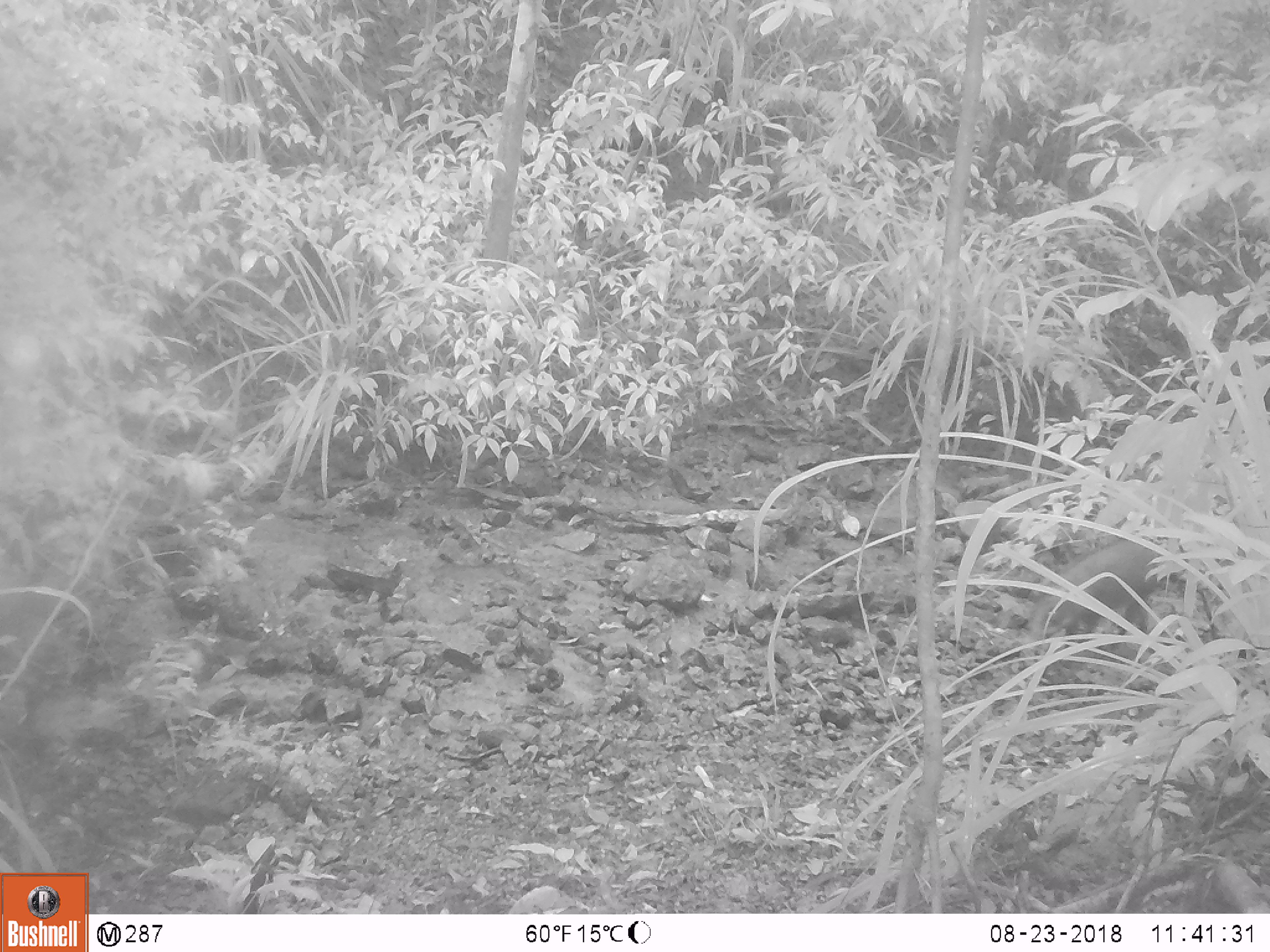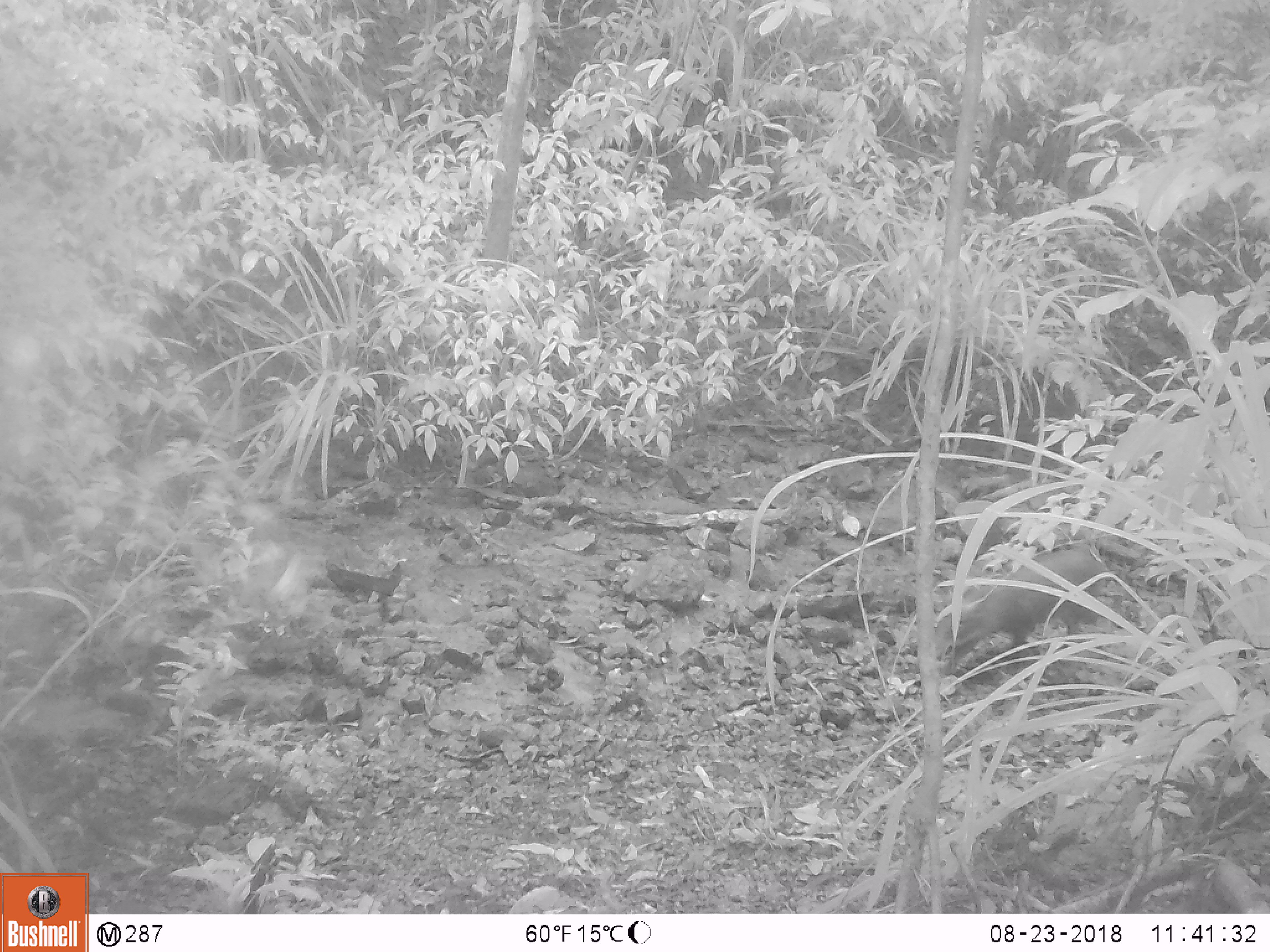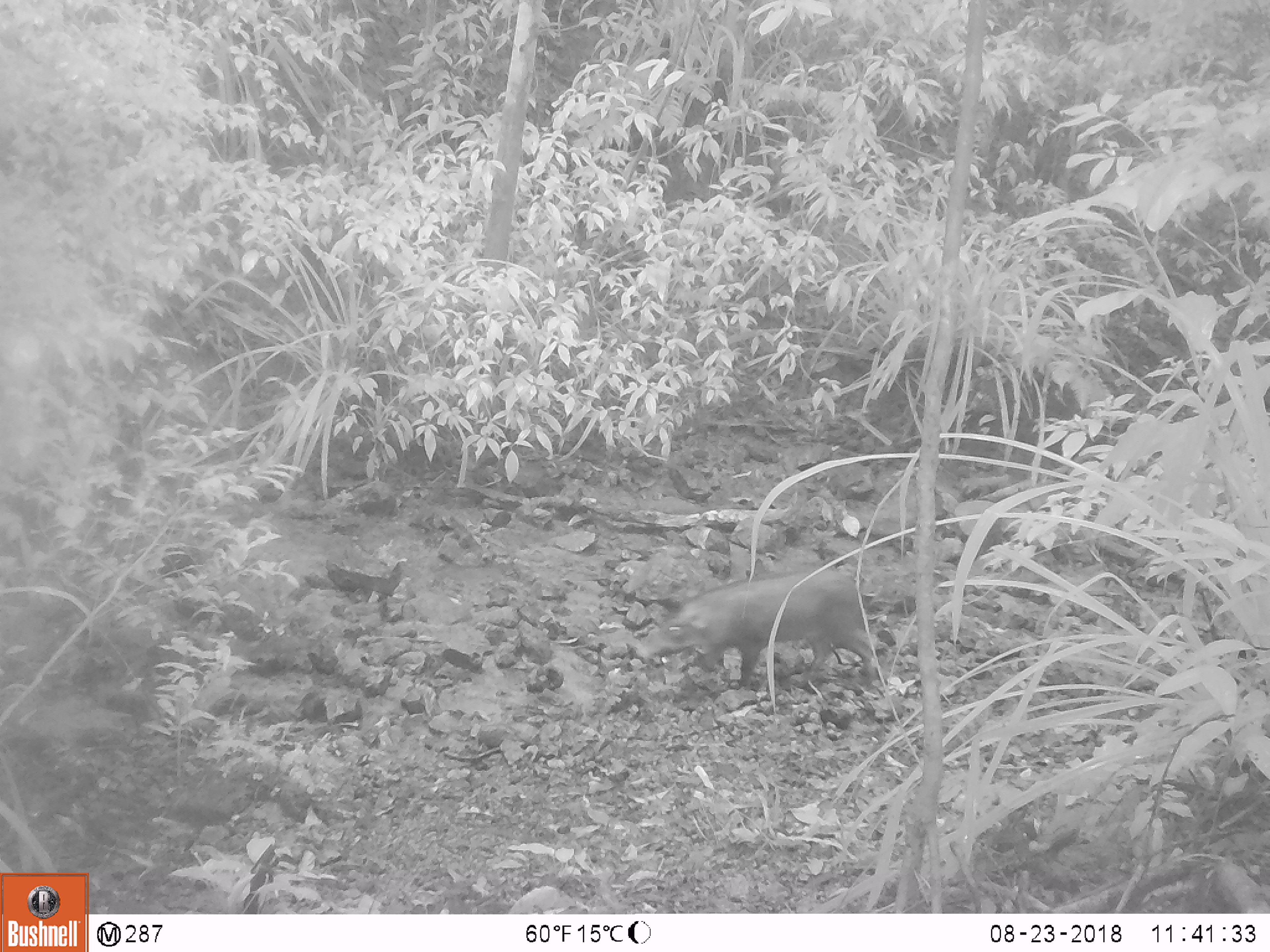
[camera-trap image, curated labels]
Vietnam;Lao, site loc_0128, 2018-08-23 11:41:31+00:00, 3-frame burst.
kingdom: Animalia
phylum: Chordata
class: Mammalia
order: Artiodactyla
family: Suidae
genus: Sus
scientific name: Sus scrofa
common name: eurasian wild pig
Eurasian wild pig (Sus scrofa). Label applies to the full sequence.